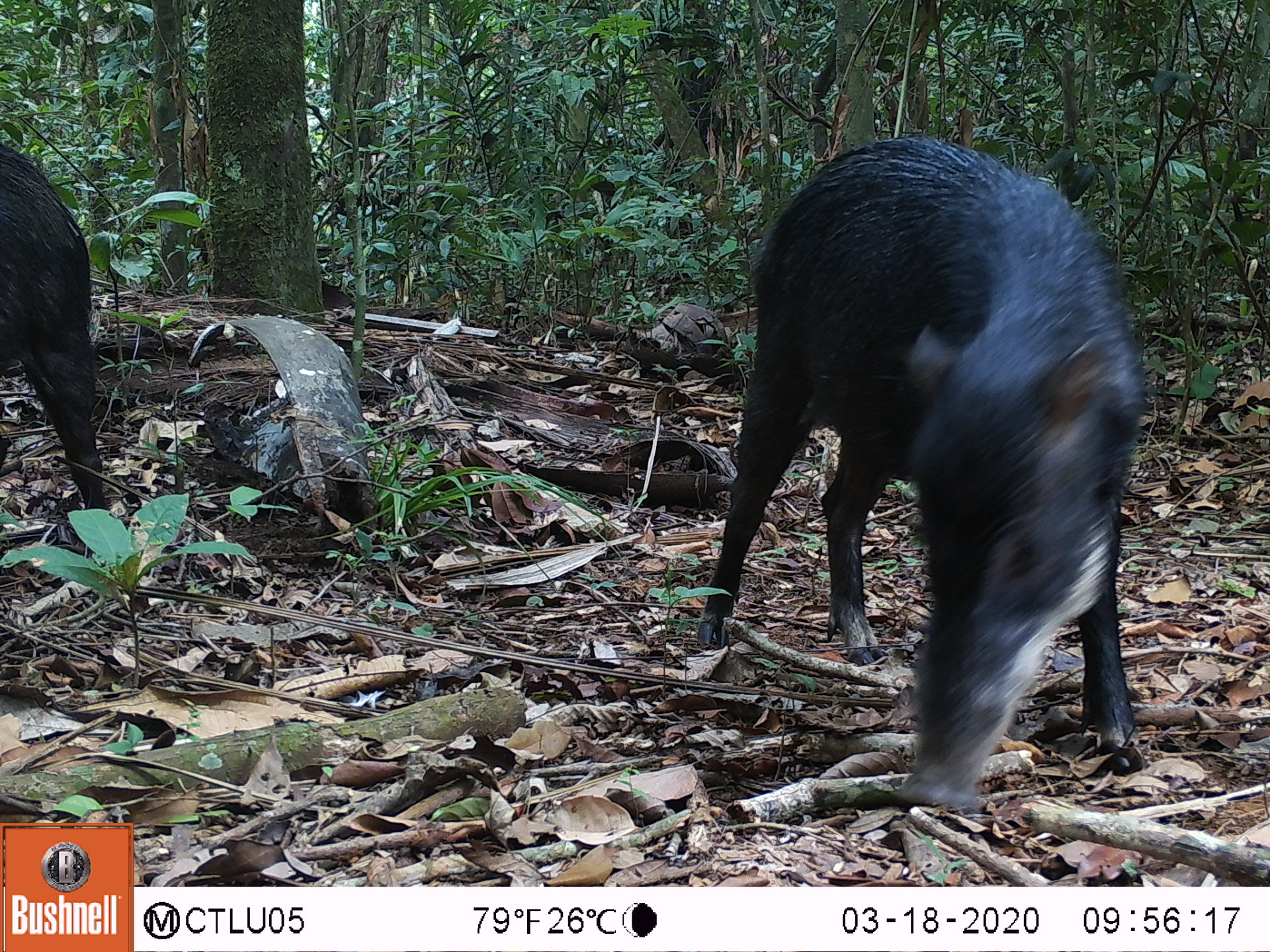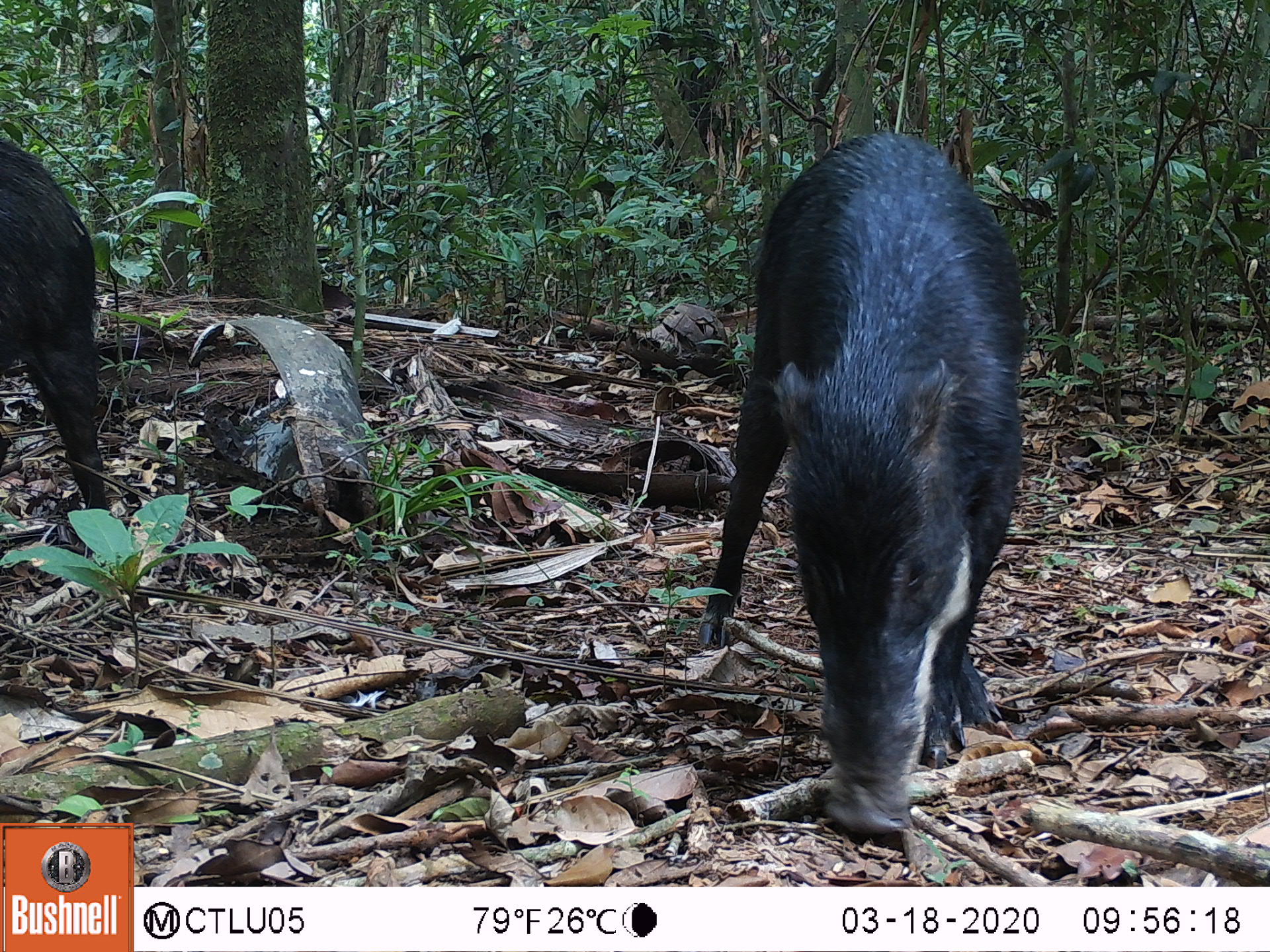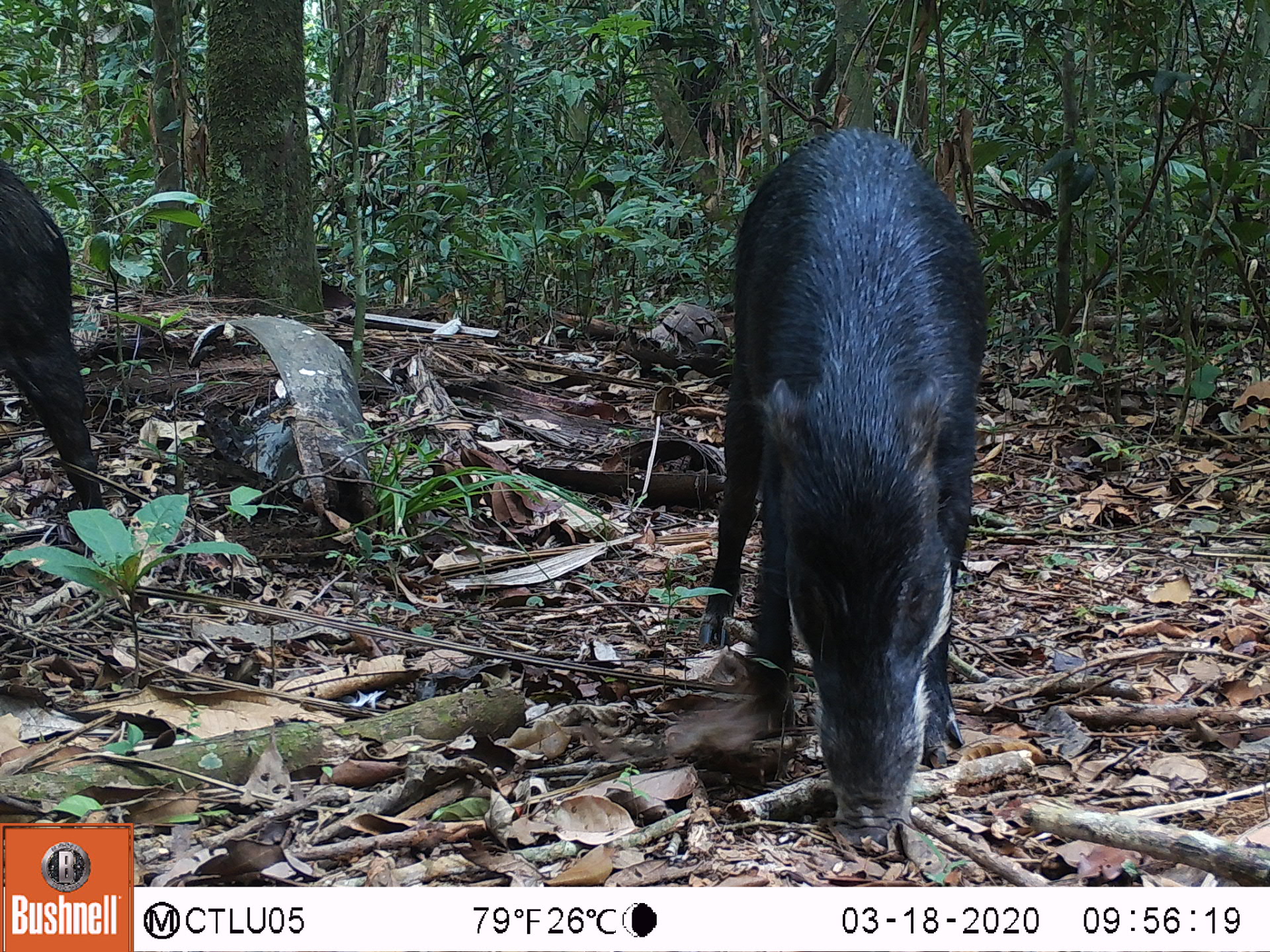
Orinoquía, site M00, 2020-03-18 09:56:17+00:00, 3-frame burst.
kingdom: Animalia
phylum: Chordata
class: Mammalia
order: Artiodactyla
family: Tayassuidae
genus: Tayassu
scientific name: Tayassu pecari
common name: white-lipped peccary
White-lipped peccary (Tayassu pecari).